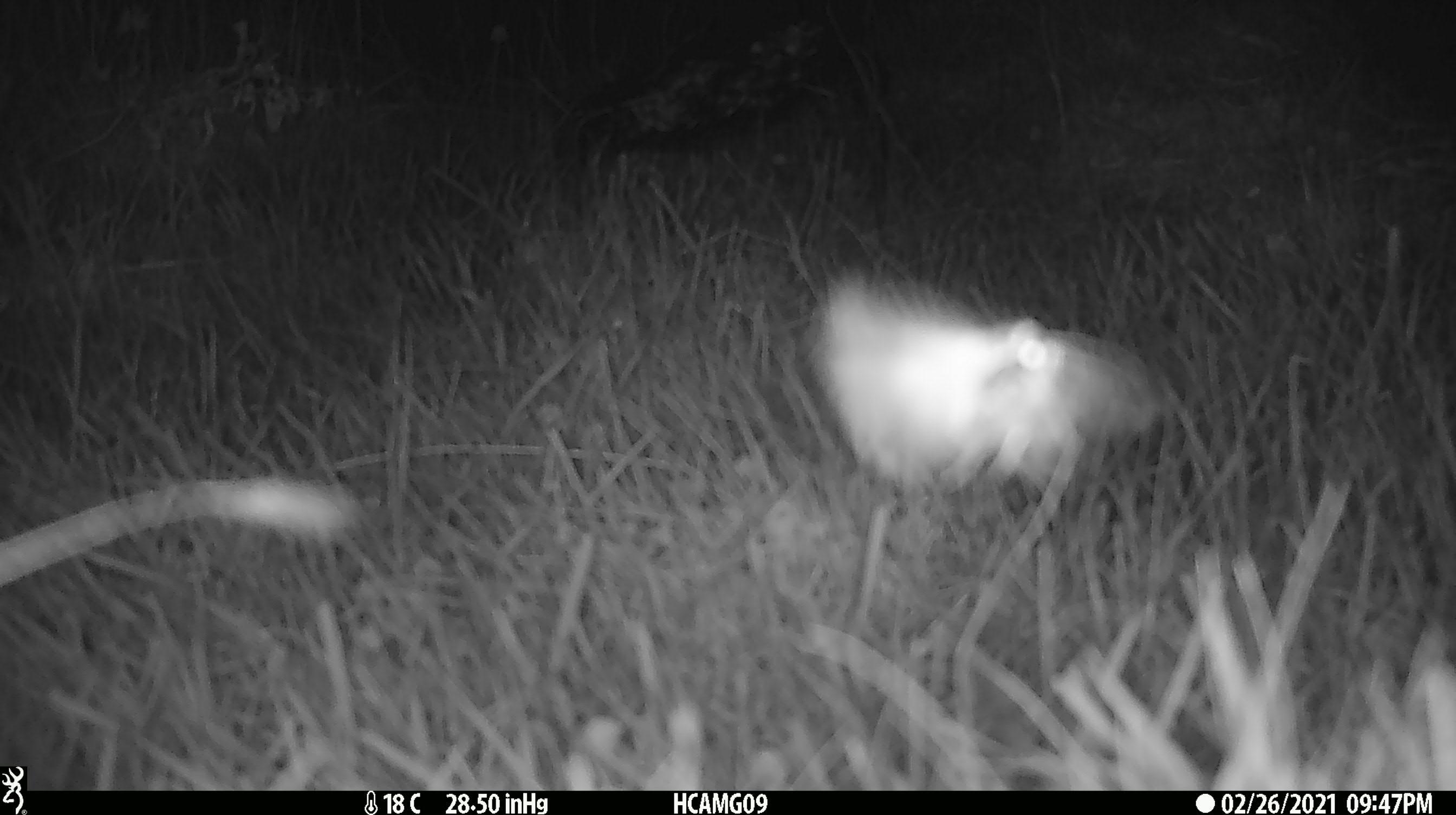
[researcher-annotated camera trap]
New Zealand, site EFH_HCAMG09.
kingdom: Animalia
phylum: Arthropoda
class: Insecta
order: Lepidoptera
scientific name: Lepidoptera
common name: moth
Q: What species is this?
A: Moth (Lepidoptera).